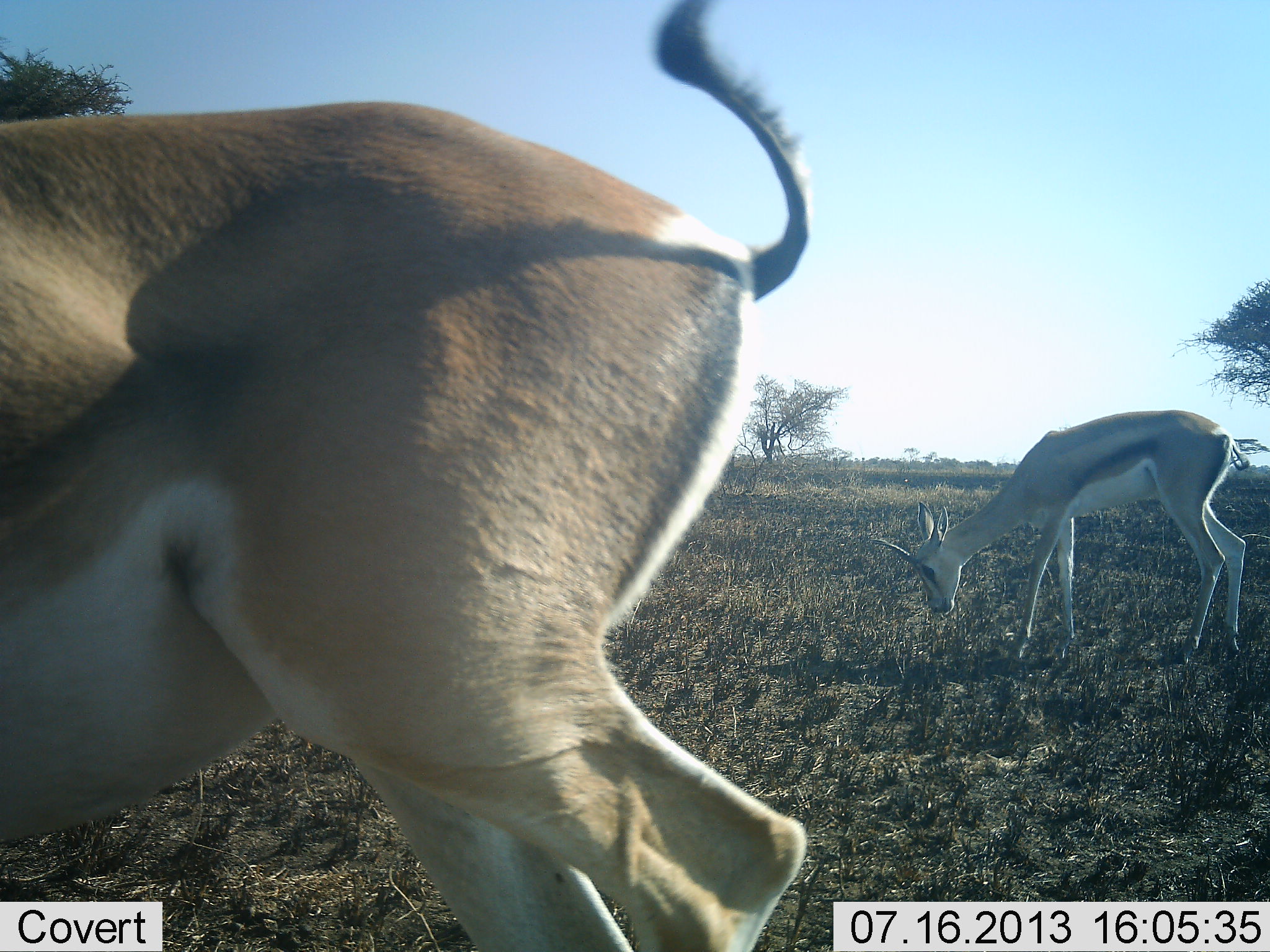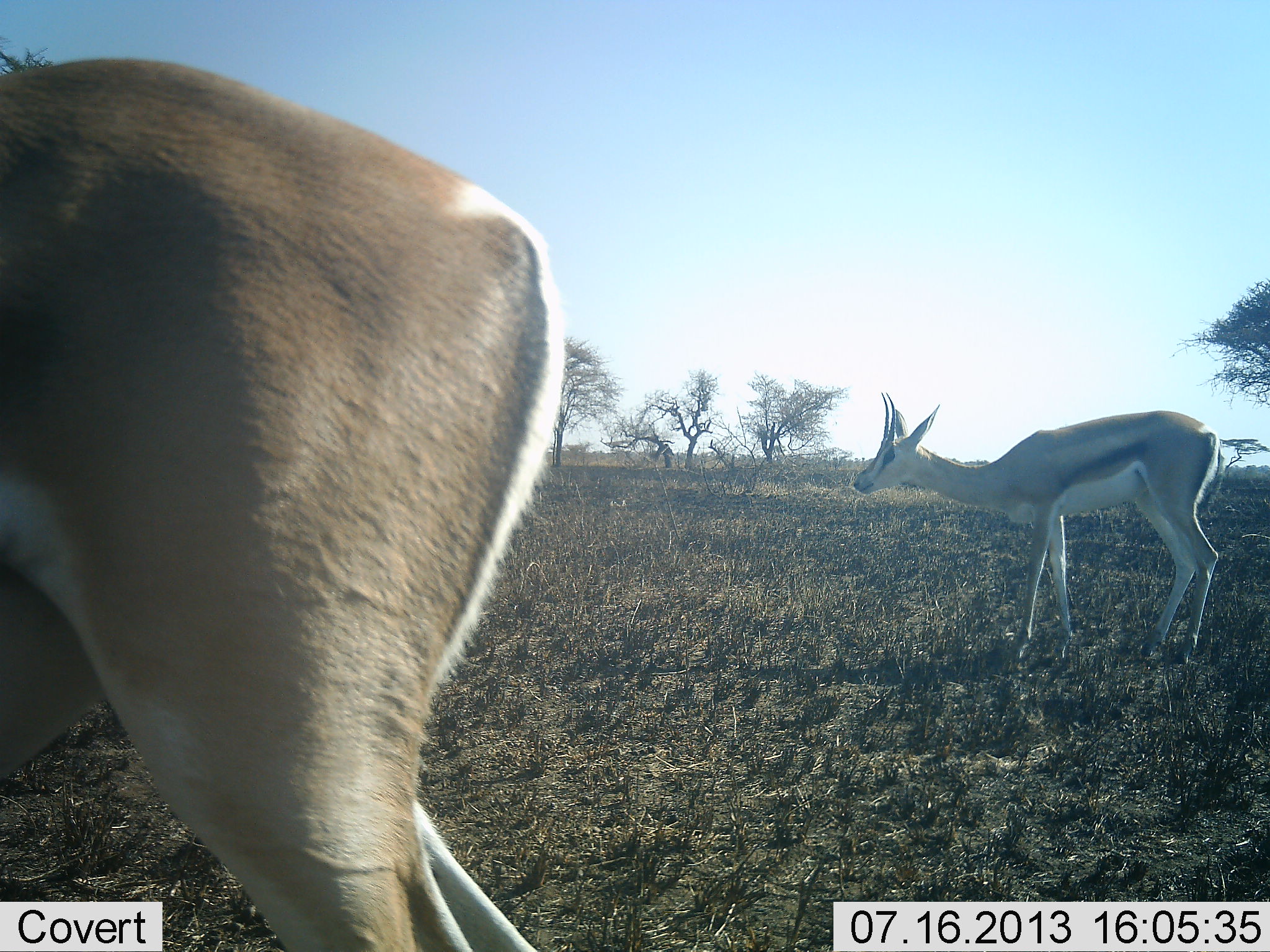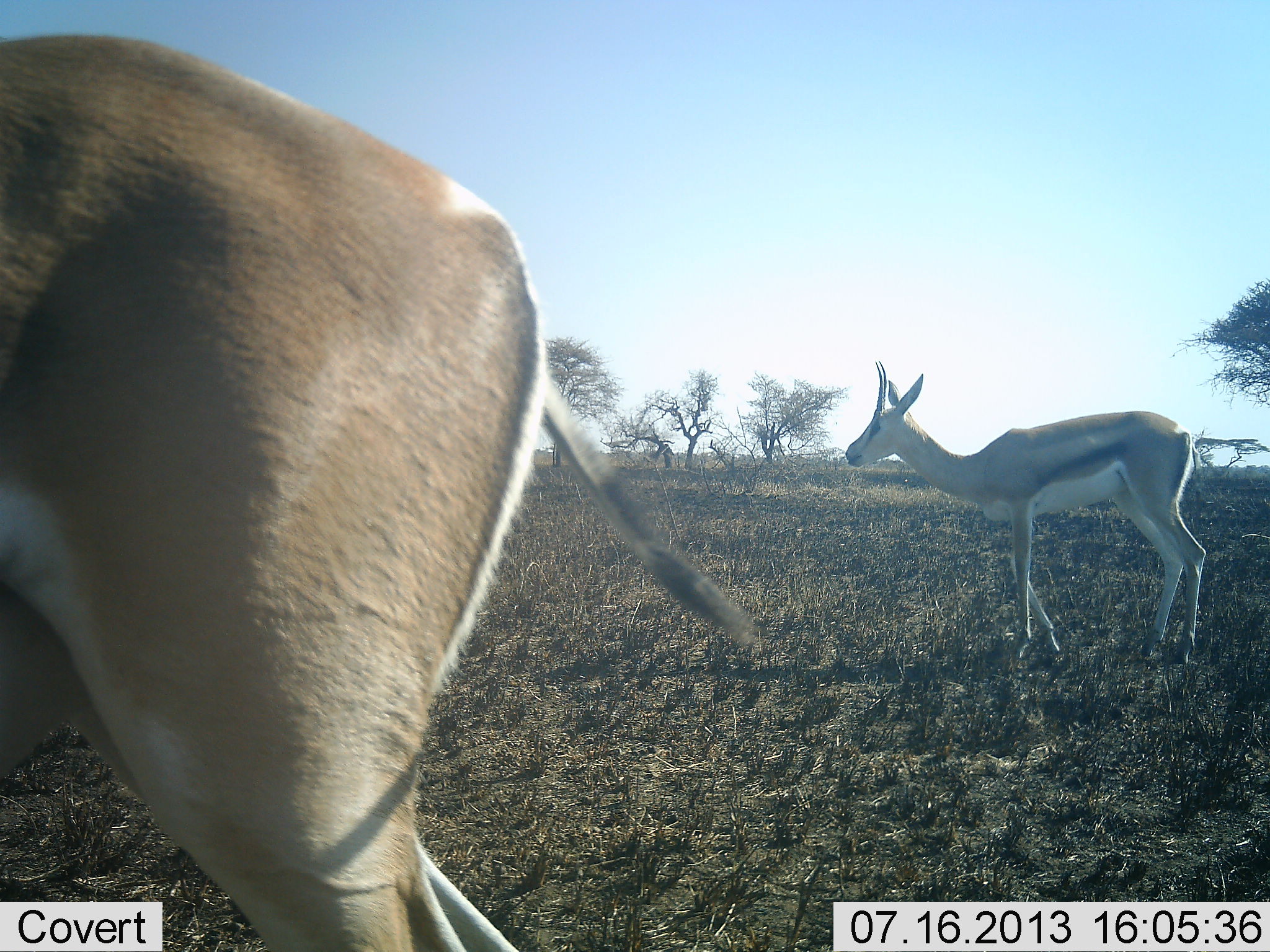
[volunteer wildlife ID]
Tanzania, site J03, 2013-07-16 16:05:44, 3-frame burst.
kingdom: Animalia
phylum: Chordata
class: Mammalia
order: Artiodactyla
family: Bovidae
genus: Eudorcas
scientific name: Eudorcas thomsonii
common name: thomson's gazelle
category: gazellethomsons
Gazellethomsons (thomson's gazelle) (Eudorcas thomsonii), count 2. Behavior (volunteer vote fractions): standing 60%, resting 0%, moving 50%, interacting 10%. Young present (vote fraction): 0%. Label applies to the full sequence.